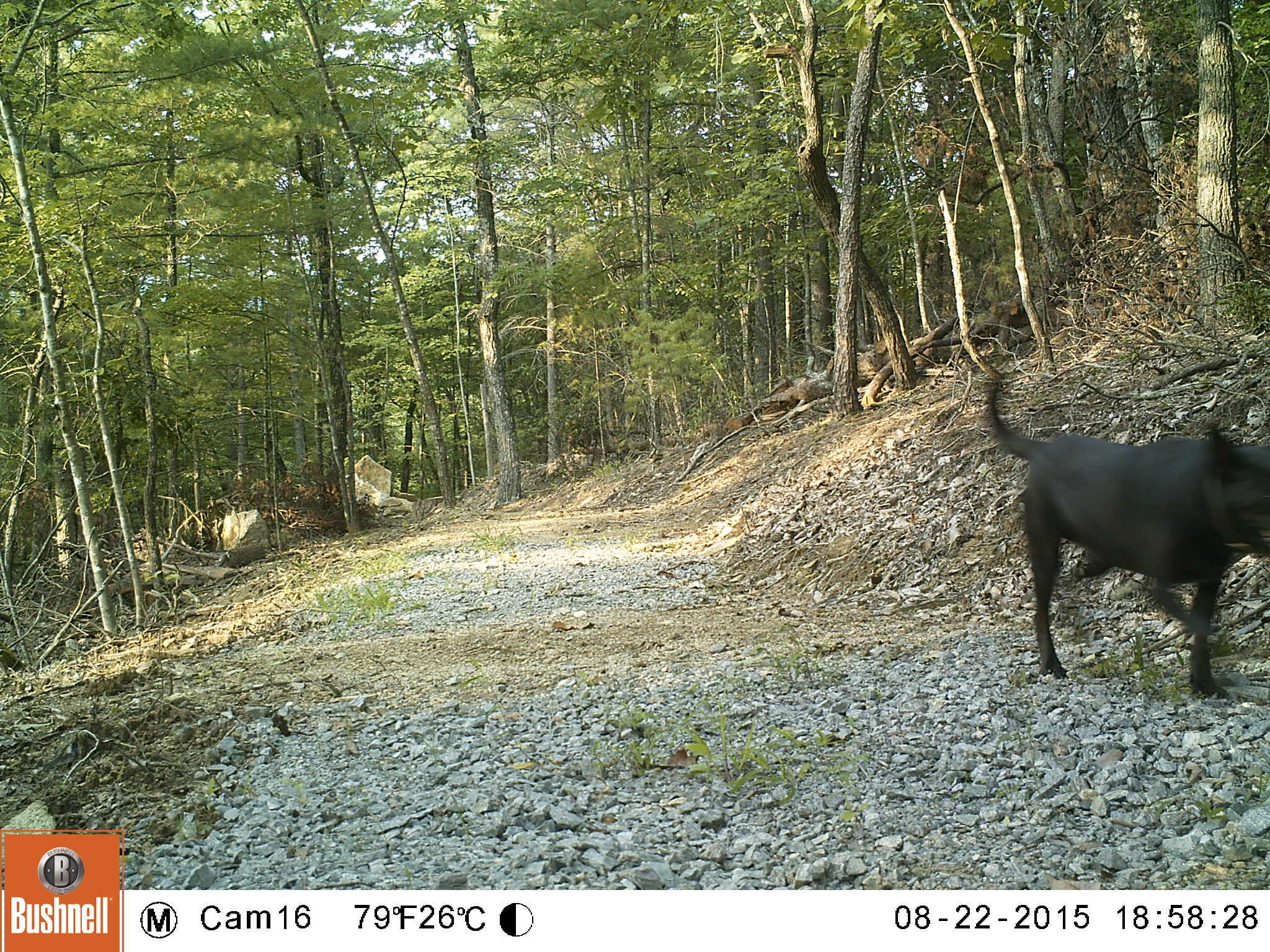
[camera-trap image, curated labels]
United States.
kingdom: Animalia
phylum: Chordata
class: Mammalia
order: Carnivora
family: Canidae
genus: Canis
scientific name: Canis familiaris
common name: domestic dog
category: Dog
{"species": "Dog (domestic dog) (Canis familiaris)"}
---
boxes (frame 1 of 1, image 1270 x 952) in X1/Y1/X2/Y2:
Dog: 972/367/1270/701